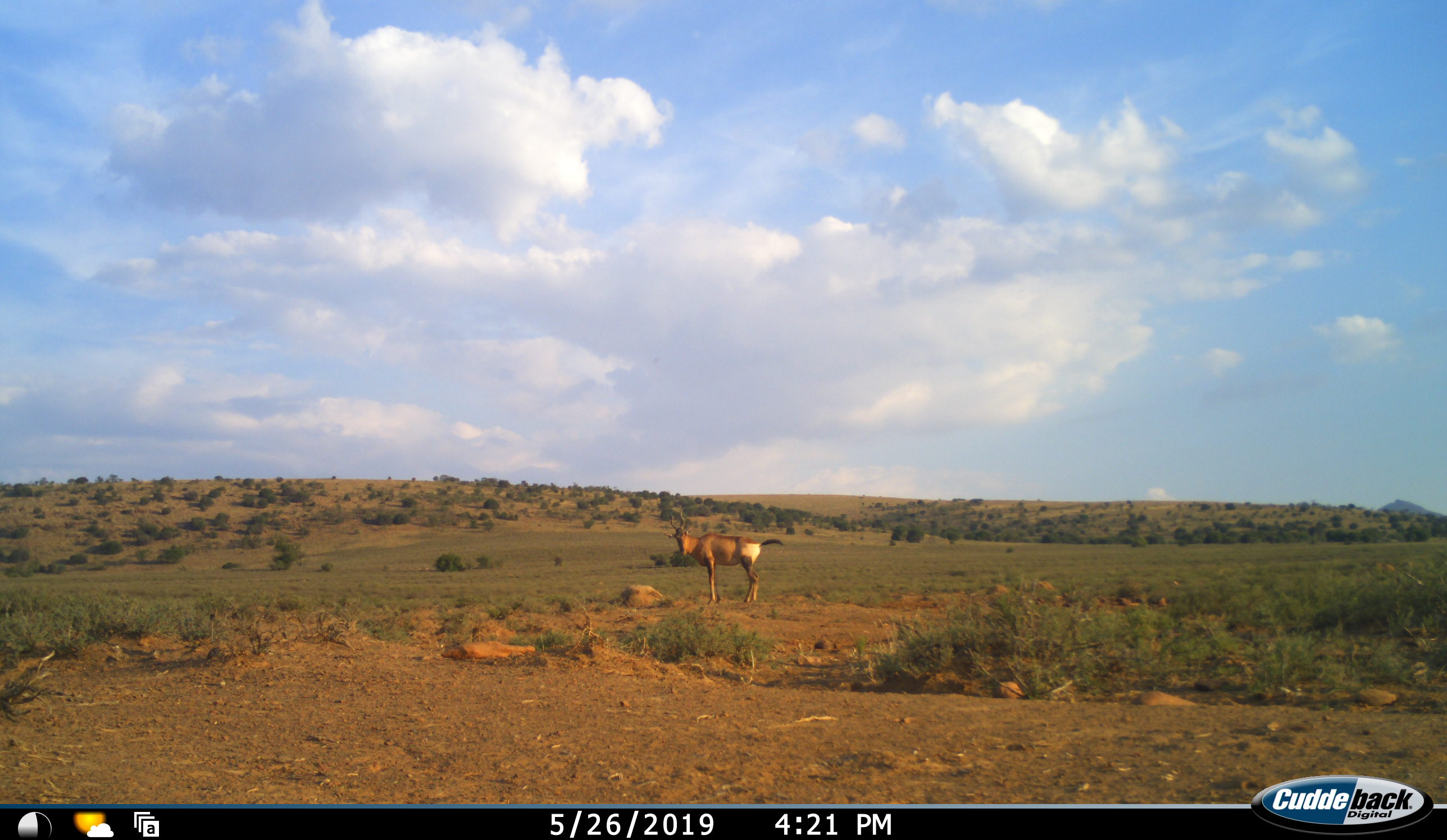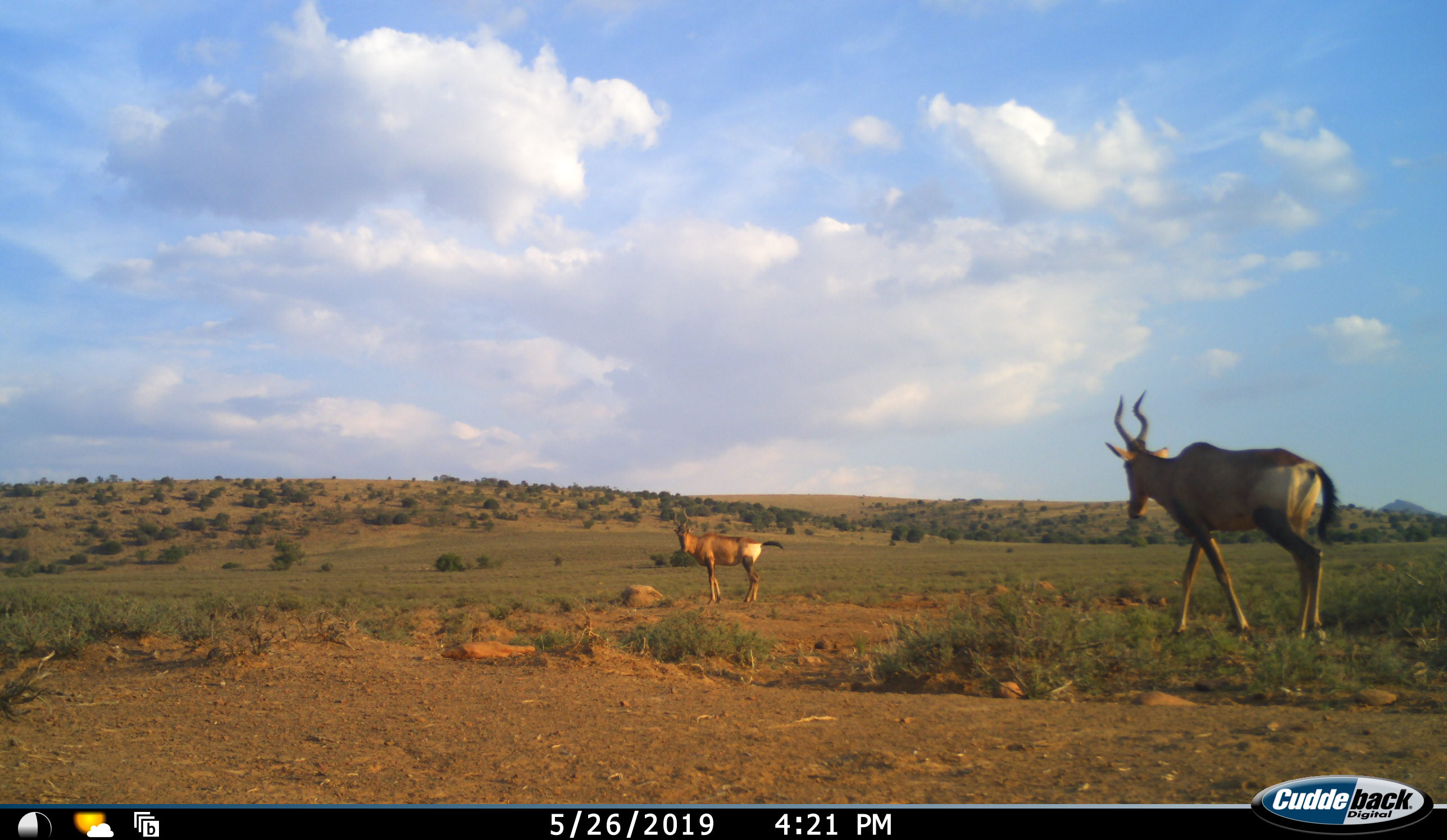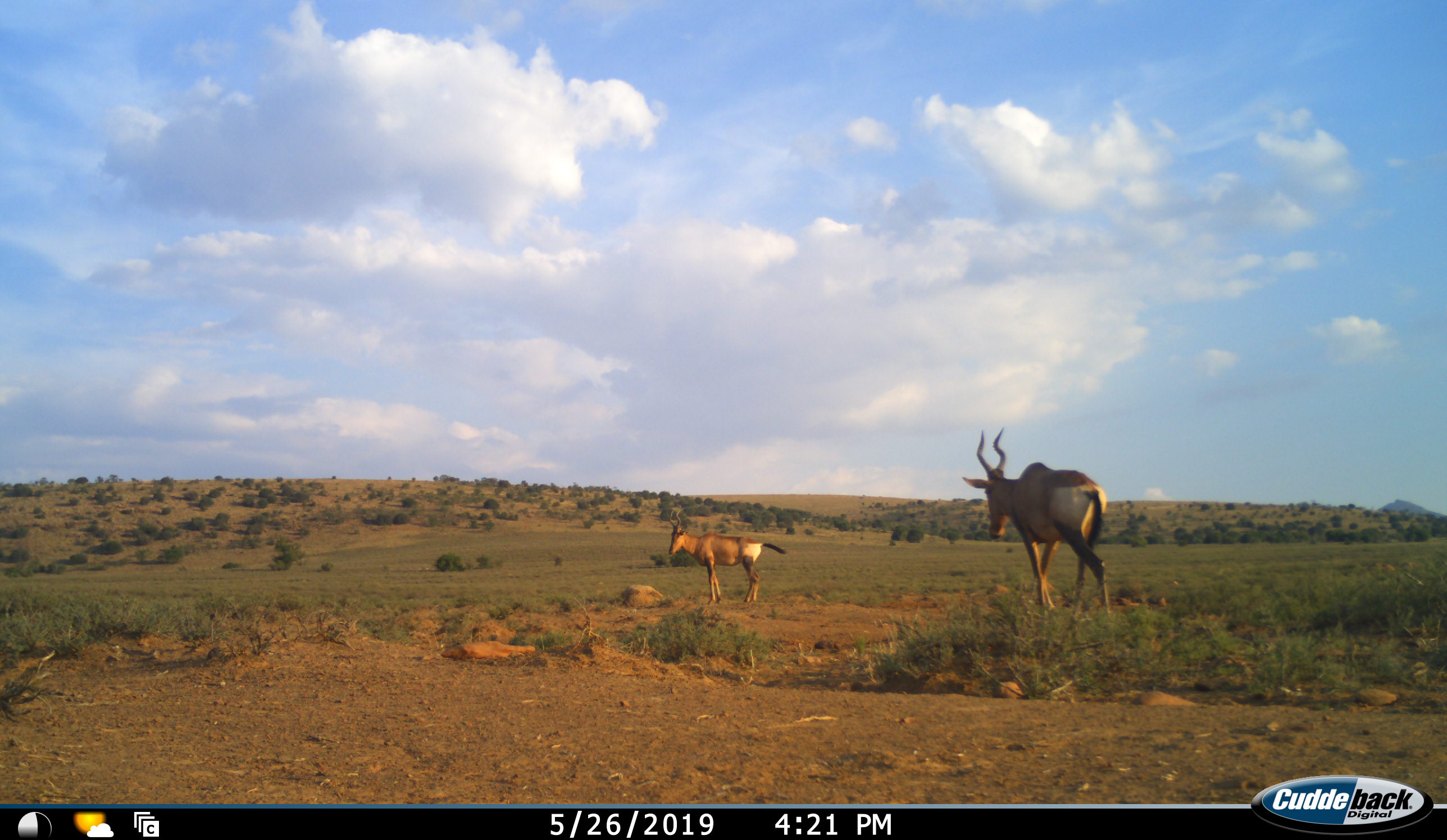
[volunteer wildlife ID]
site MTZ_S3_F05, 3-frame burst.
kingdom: Animalia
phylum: Chordata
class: Mammalia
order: Artiodactyla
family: Bovidae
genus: Alcelaphus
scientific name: Alcelaphus buselaphus caama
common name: red hartebeest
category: hartebeestred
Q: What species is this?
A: Hartebeestred (red hartebeest) (Alcelaphus buselaphus caama).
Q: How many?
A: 2.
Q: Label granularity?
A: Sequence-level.